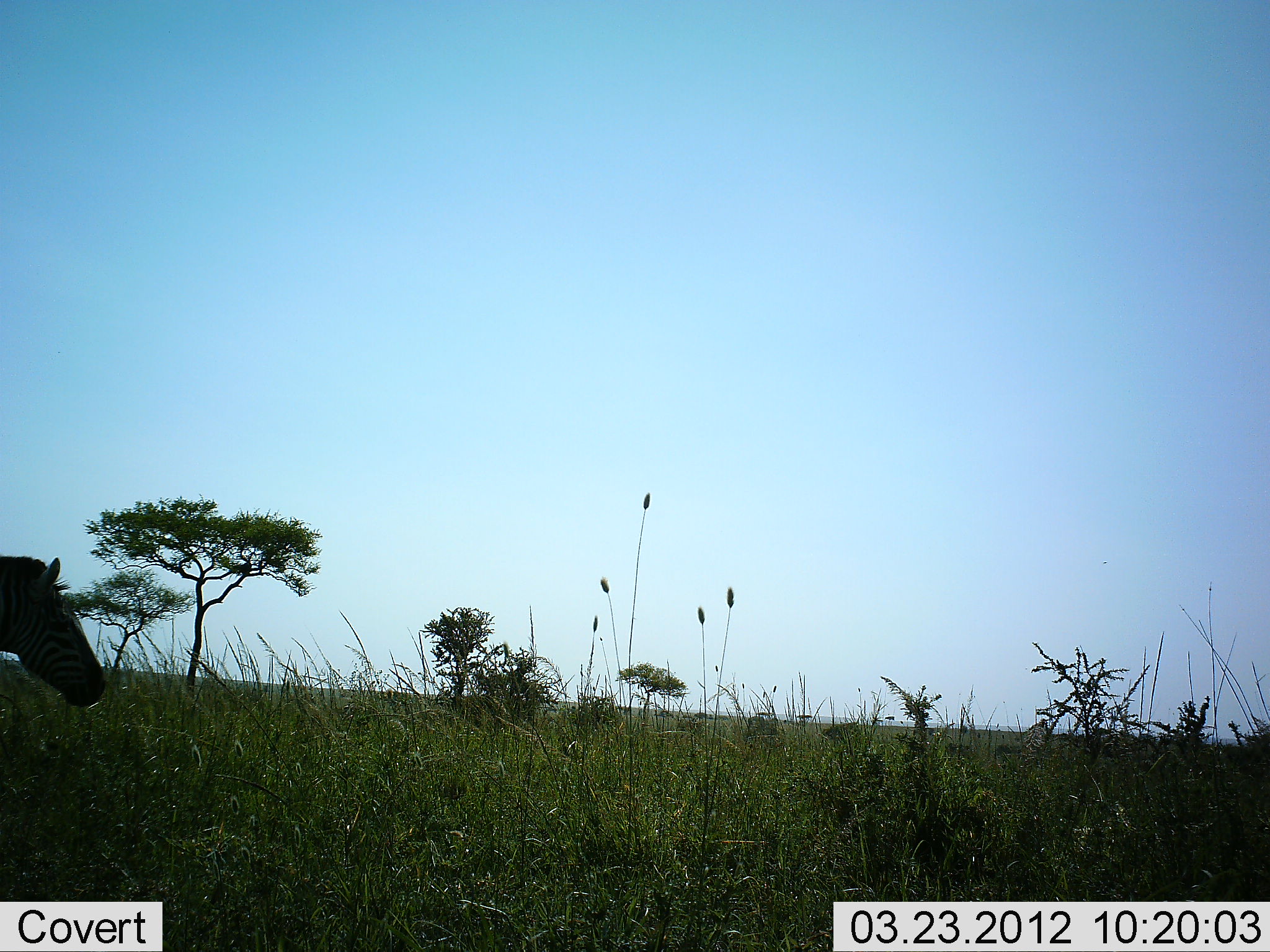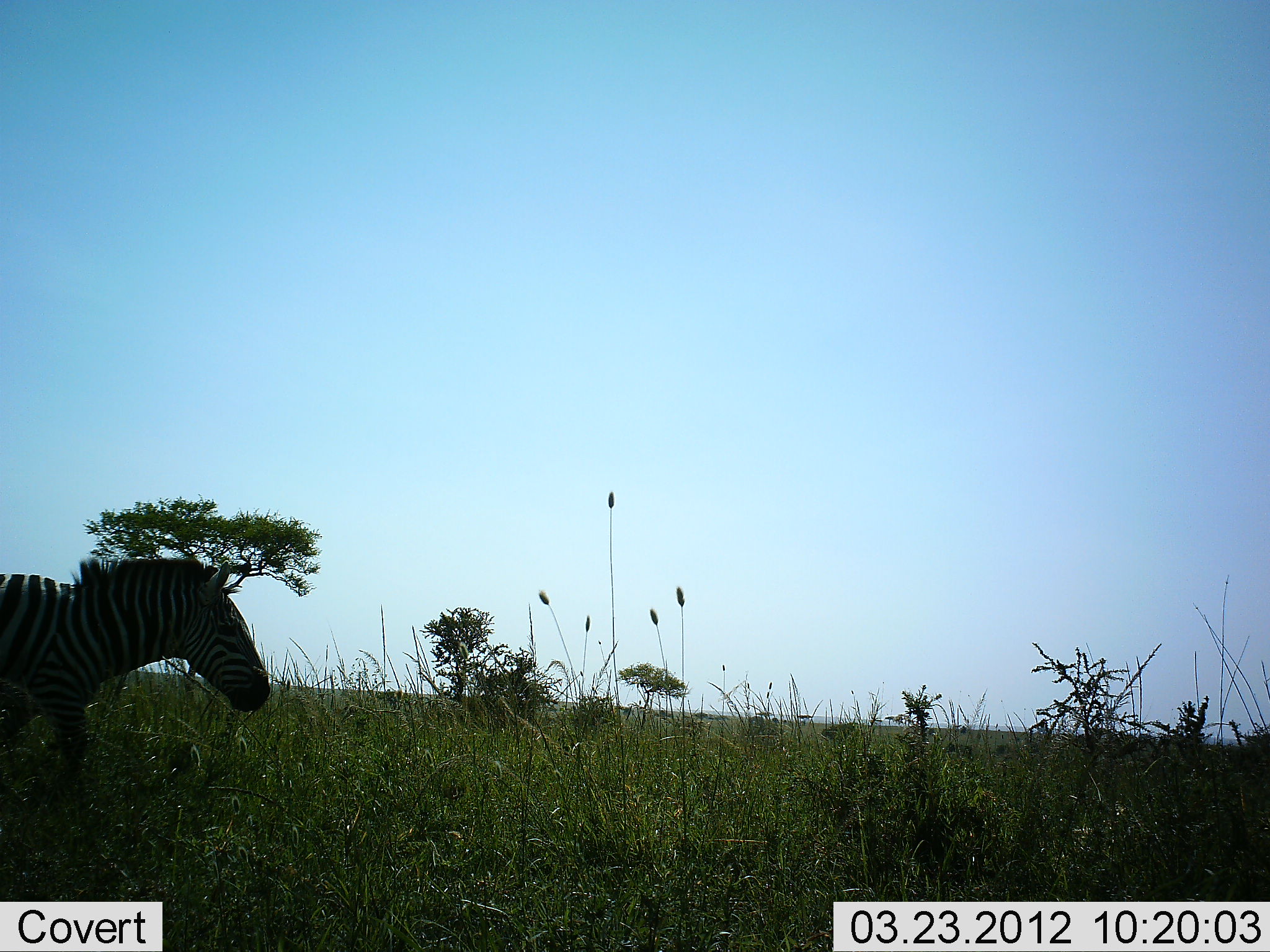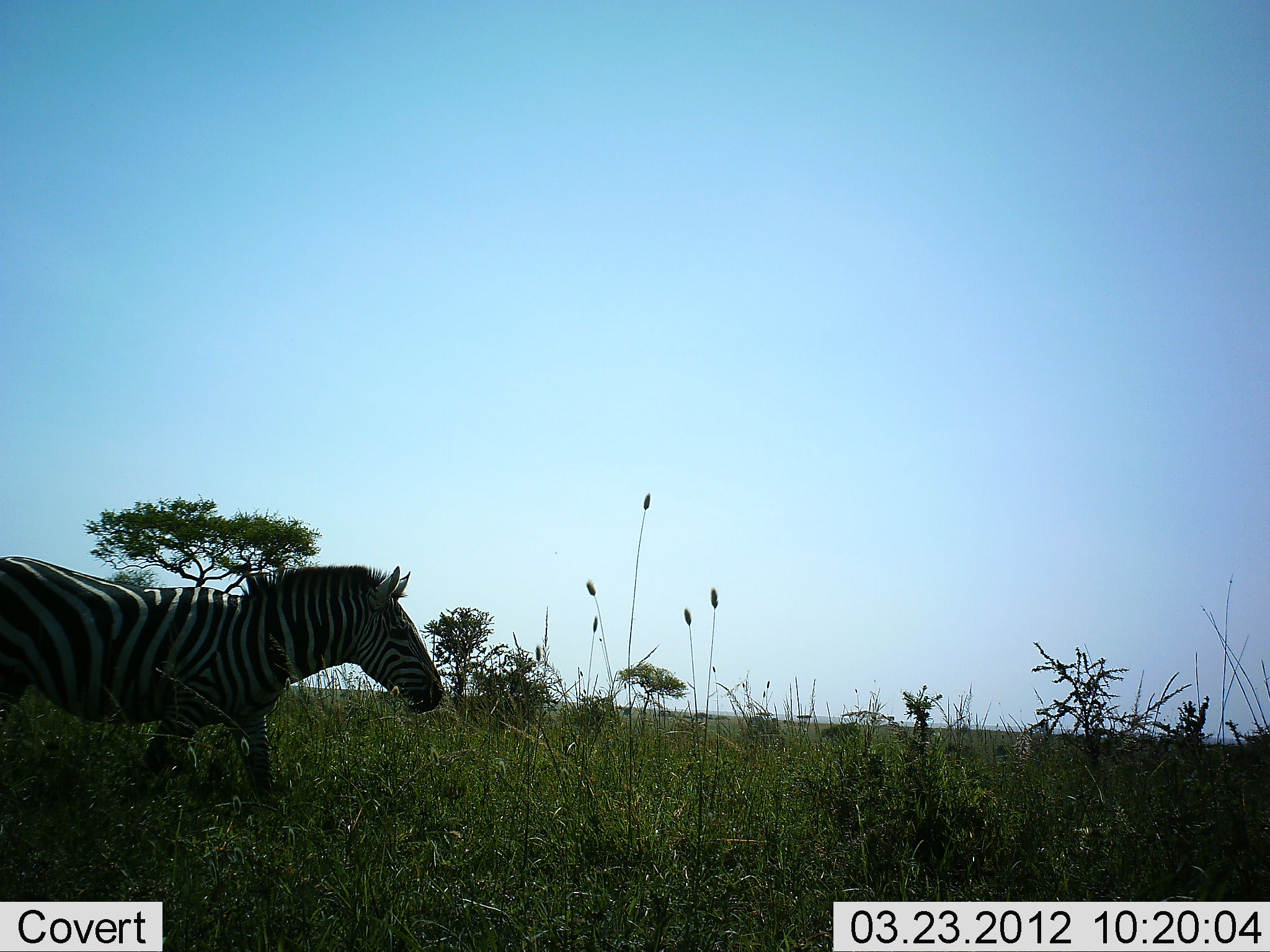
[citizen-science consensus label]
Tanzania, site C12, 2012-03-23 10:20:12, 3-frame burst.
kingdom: Animalia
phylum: Chordata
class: Mammalia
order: Perissodactyla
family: Equidae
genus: Equus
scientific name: Equus quagga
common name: plains zebra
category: zebra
Zebra (plains zebra) (Equus quagga), count 1. Behavior (volunteer vote fractions): standing 0%, resting 0%, moving 100%, interacting 0%. Young present (vote fraction): 0%. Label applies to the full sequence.